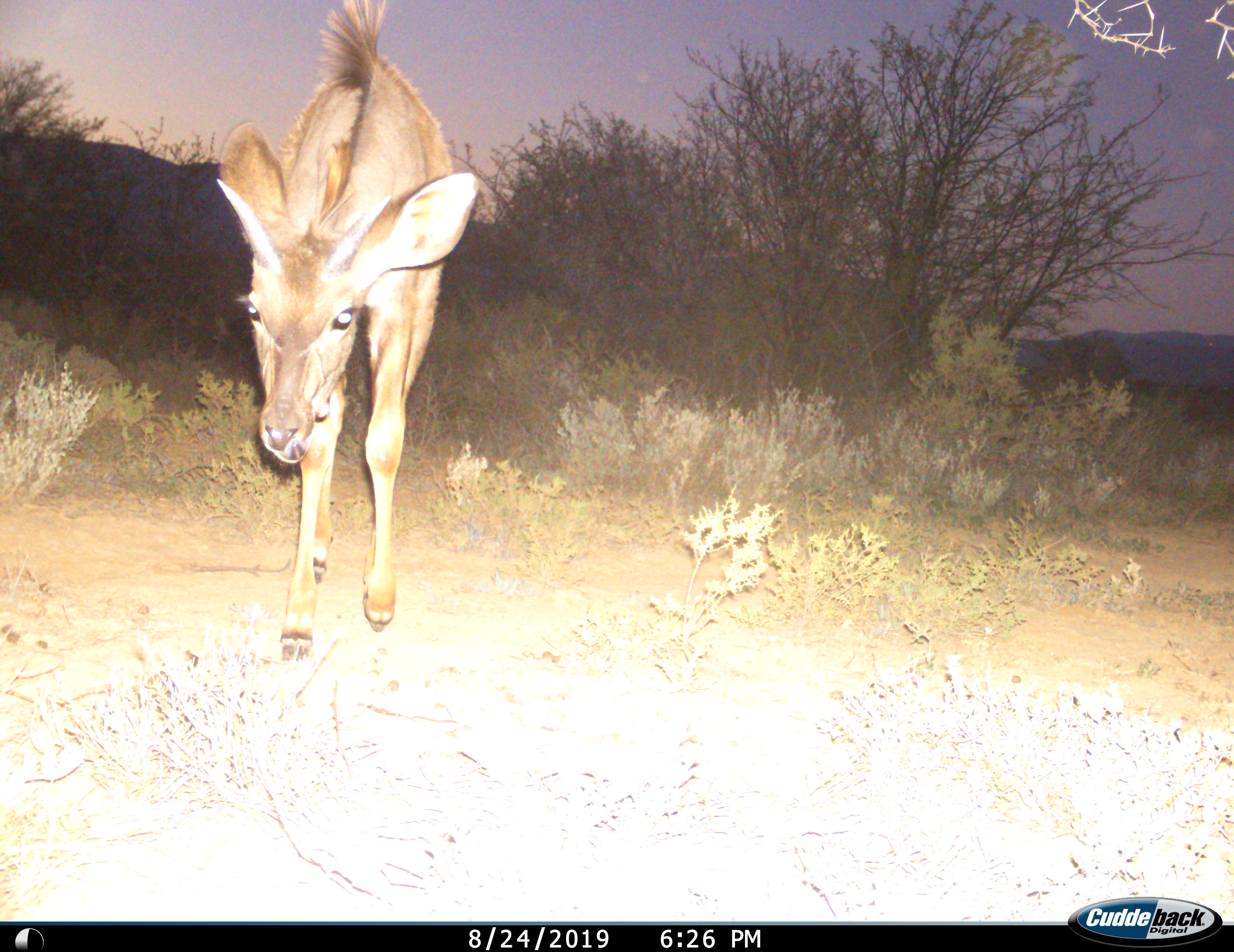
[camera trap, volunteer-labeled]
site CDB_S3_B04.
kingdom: Animalia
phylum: Chordata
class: Mammalia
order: Artiodactyla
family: Bovidae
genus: Tragelaphus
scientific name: Tragelaphus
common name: kudu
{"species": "kudu (Tragelaphus)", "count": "1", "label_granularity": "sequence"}